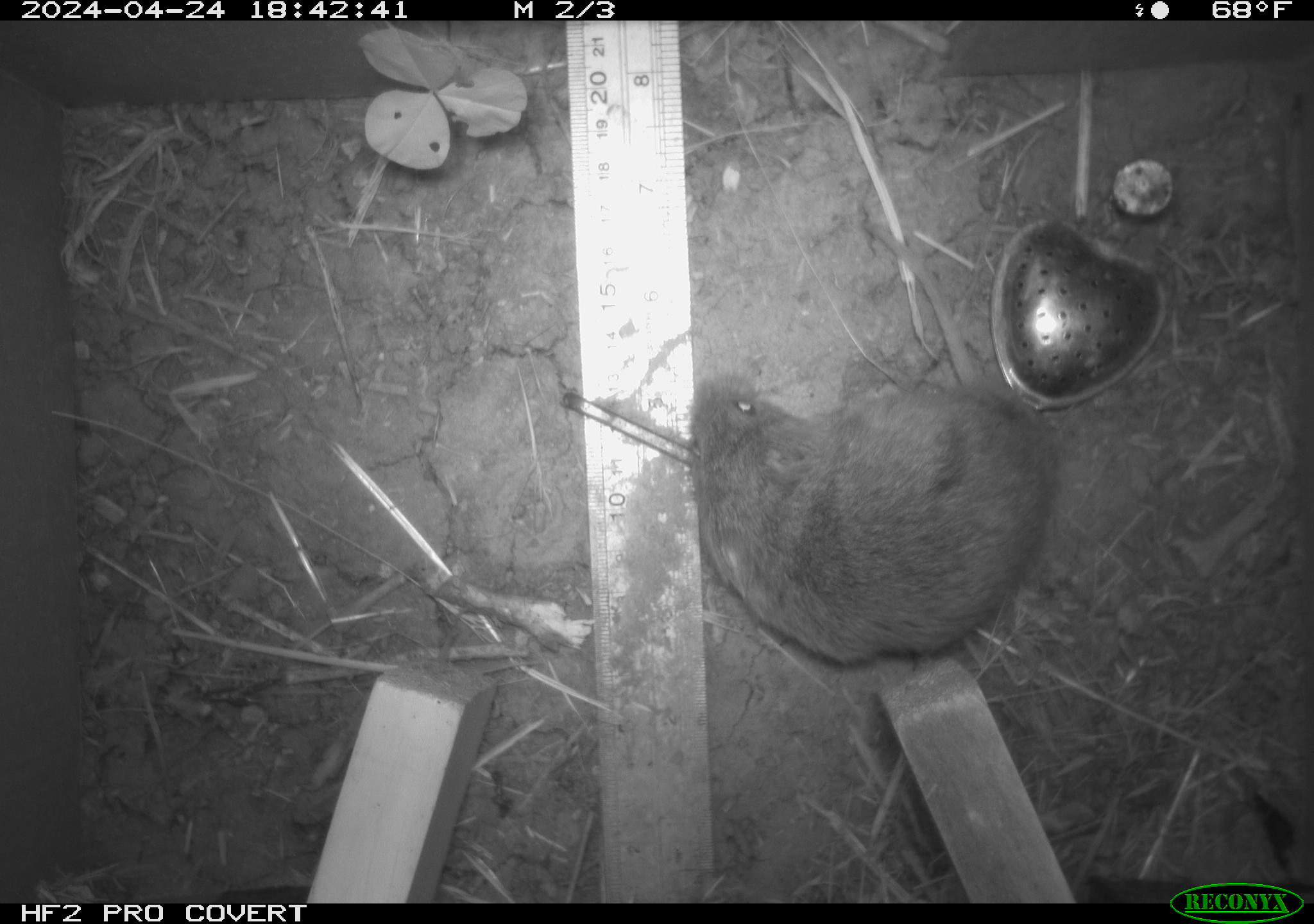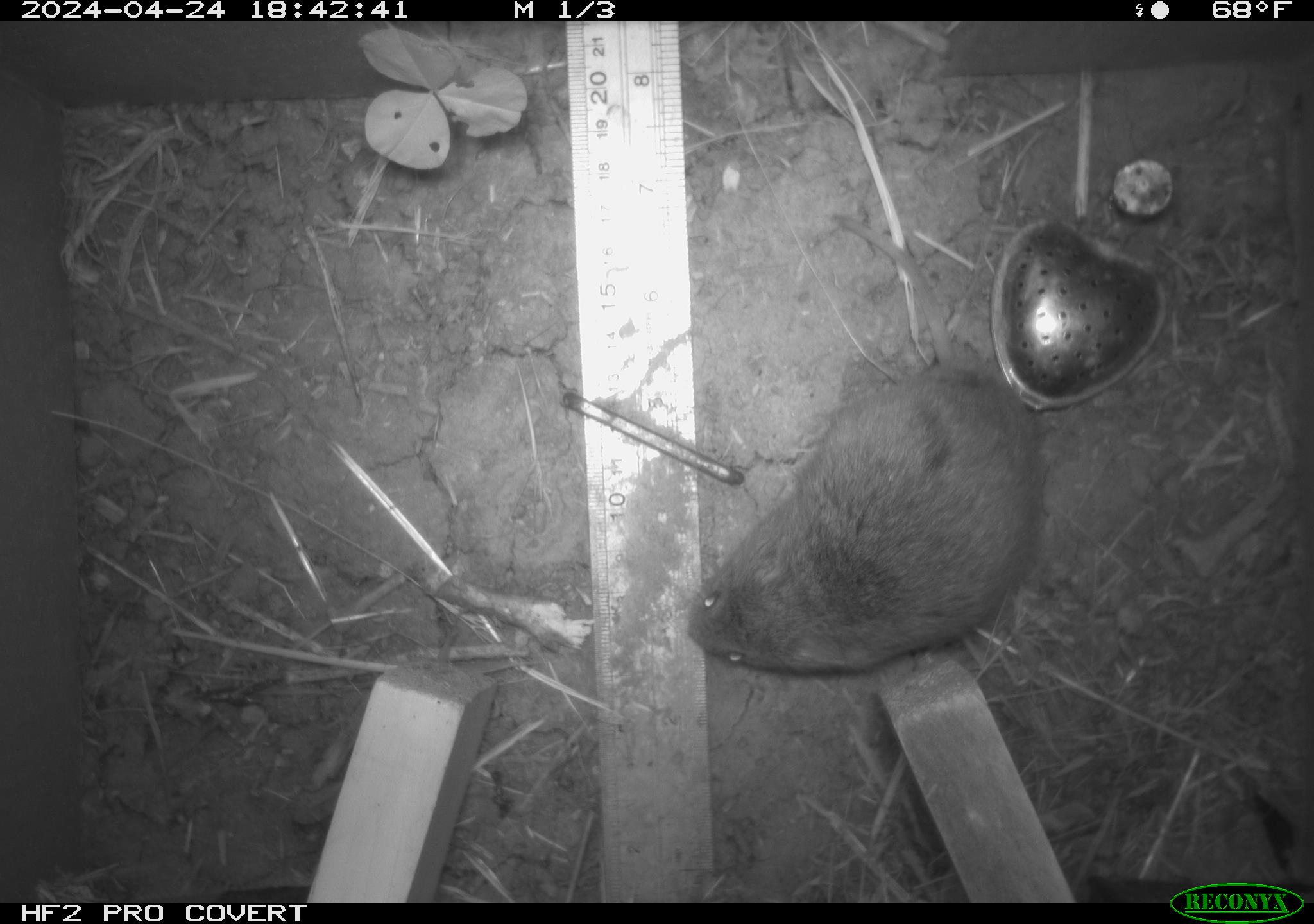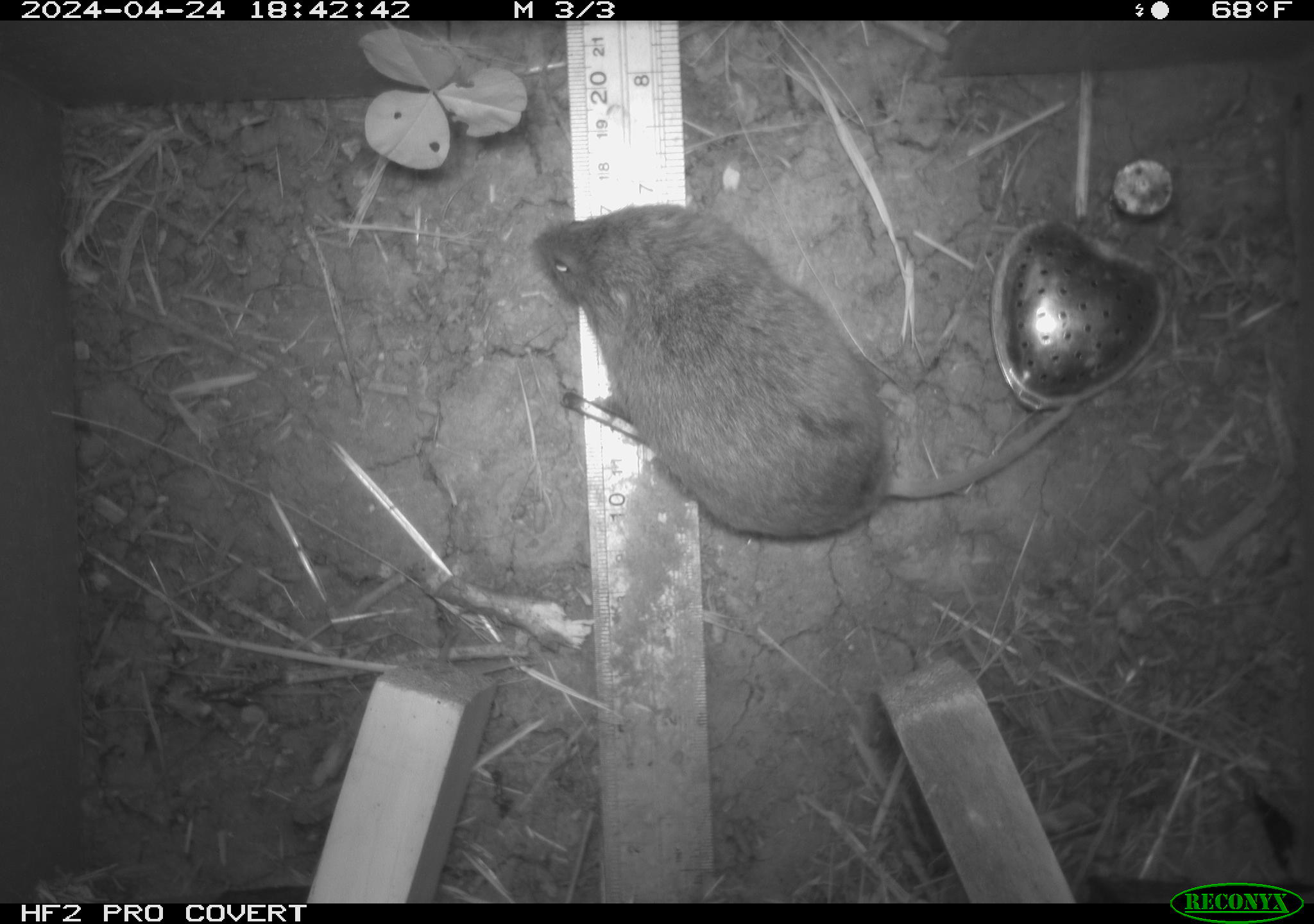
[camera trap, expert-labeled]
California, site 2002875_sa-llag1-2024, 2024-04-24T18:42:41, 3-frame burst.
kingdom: Animalia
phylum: Chordata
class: Mammalia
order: Rodentia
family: Cricetidae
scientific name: Arvicolinae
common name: voles, lemmings, and muskrats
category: arvicolinae subfamily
Arvicolinae subfamily (voles, lemmings, and muskrats) (Arvicolinae).